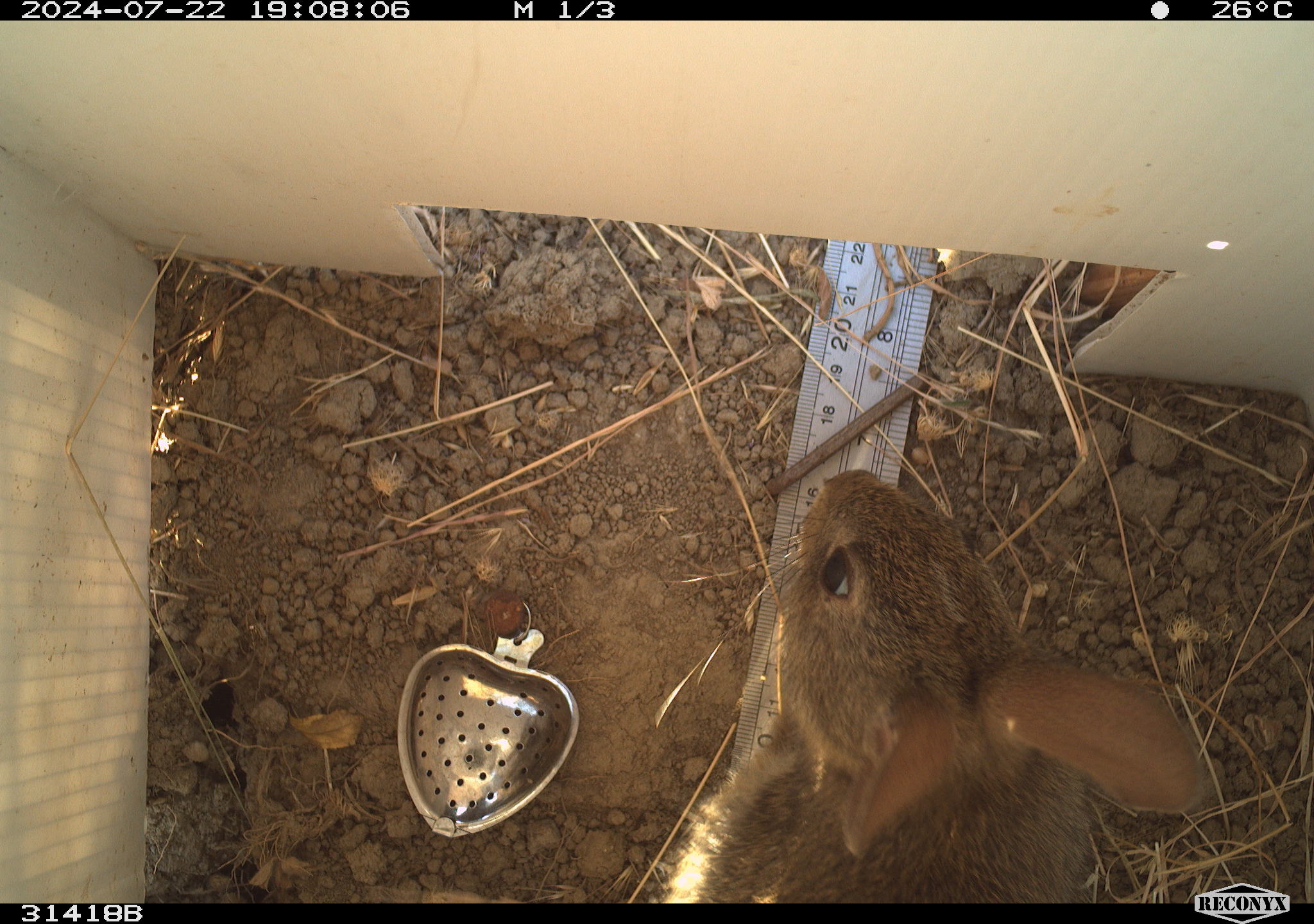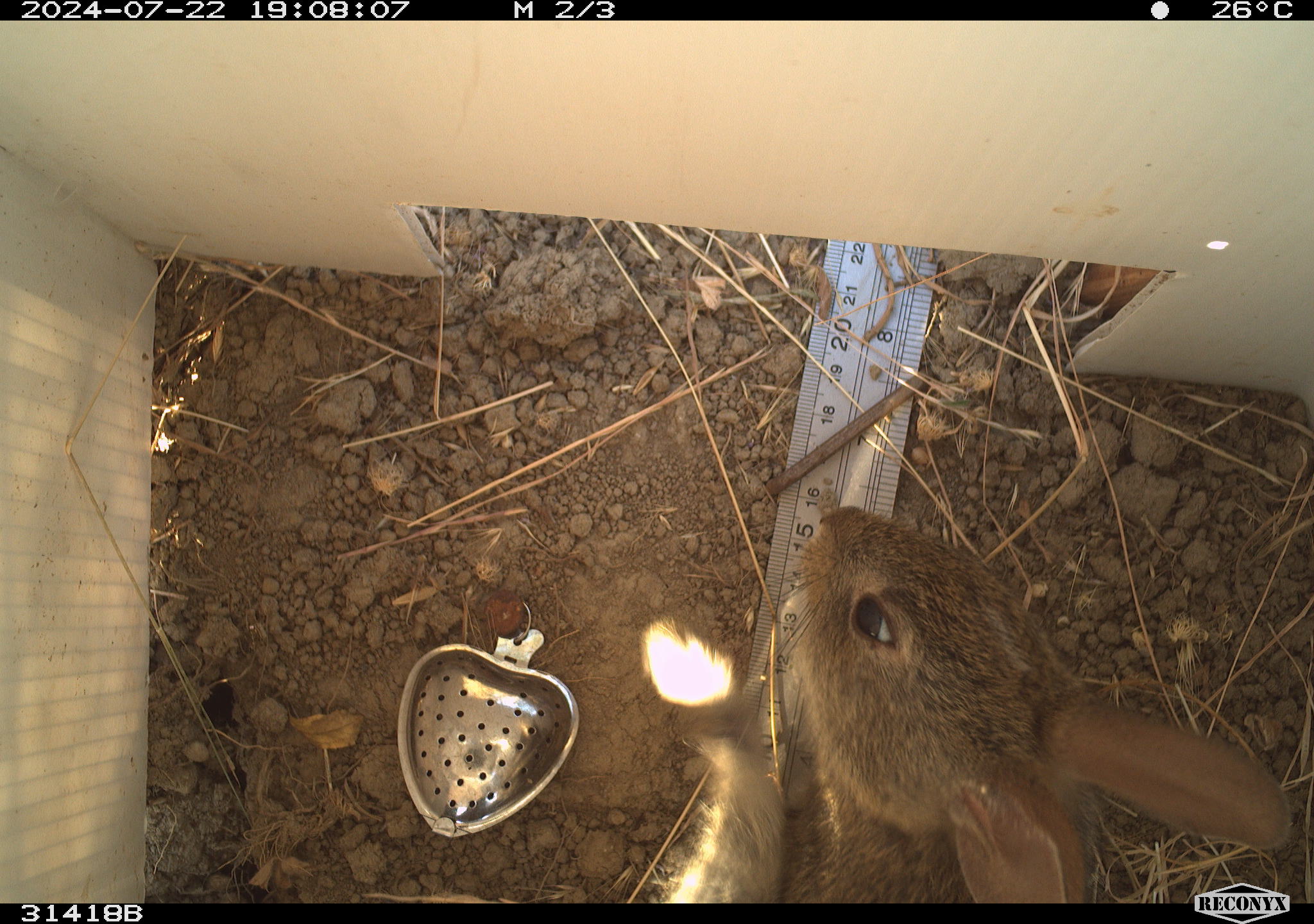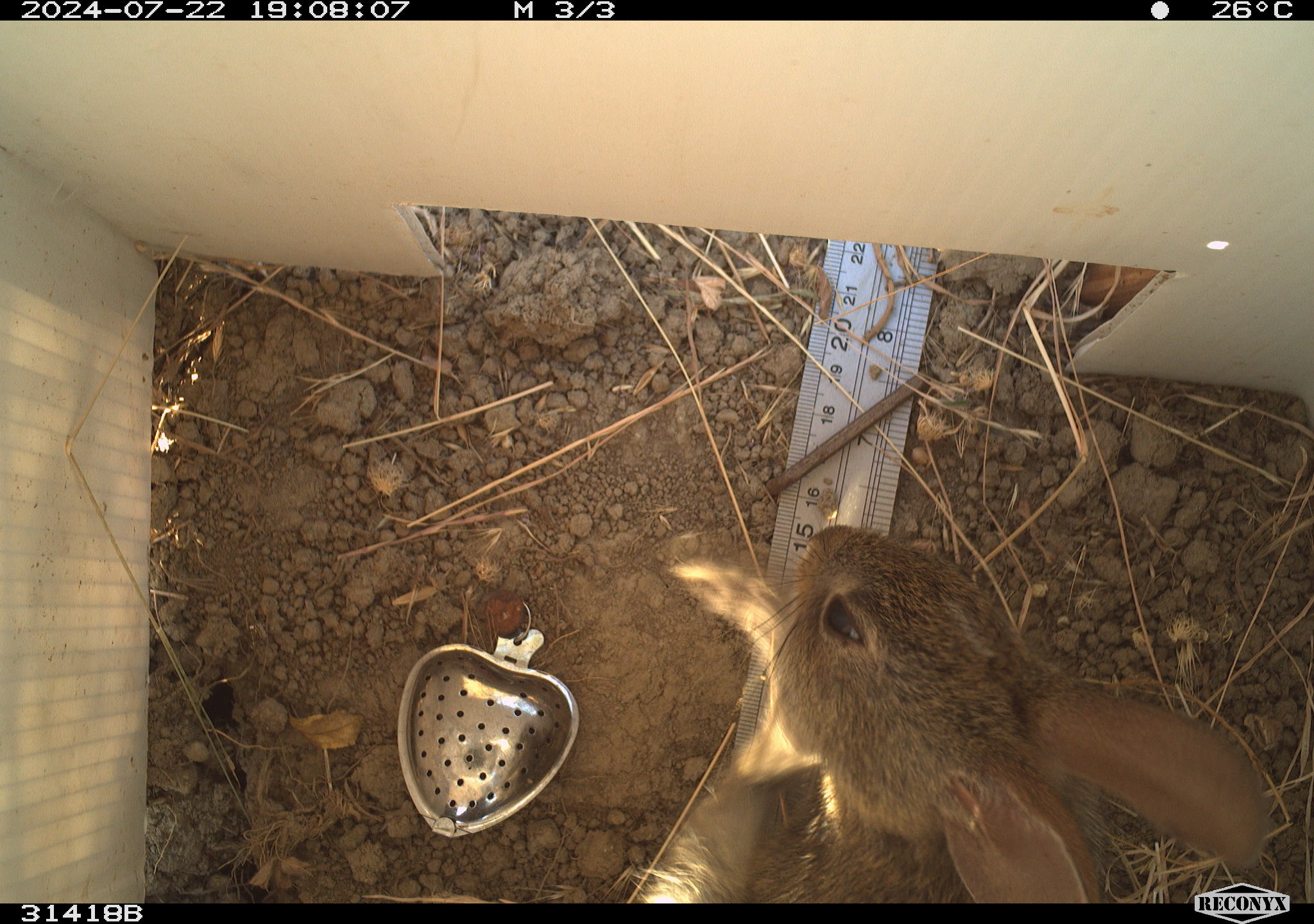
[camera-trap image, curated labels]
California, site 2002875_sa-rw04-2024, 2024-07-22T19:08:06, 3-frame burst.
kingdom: Animalia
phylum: Chordata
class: Mammalia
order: Lagomorpha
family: Leporidae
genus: Sylvilagus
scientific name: Sylvilagus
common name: cottontail rabbits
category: sylvilagus species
Sylvilagus species (cottontail rabbits) (Sylvilagus).